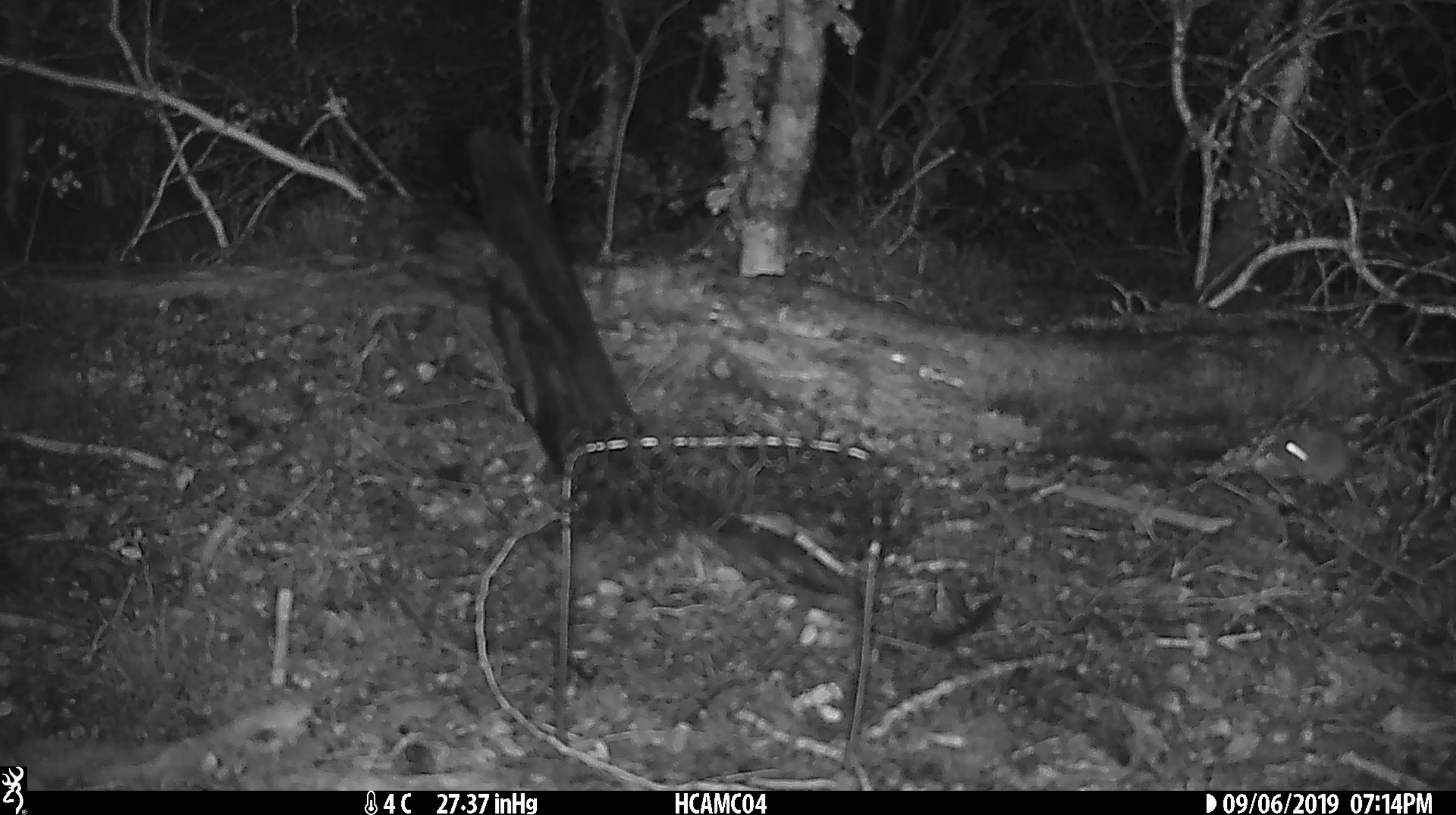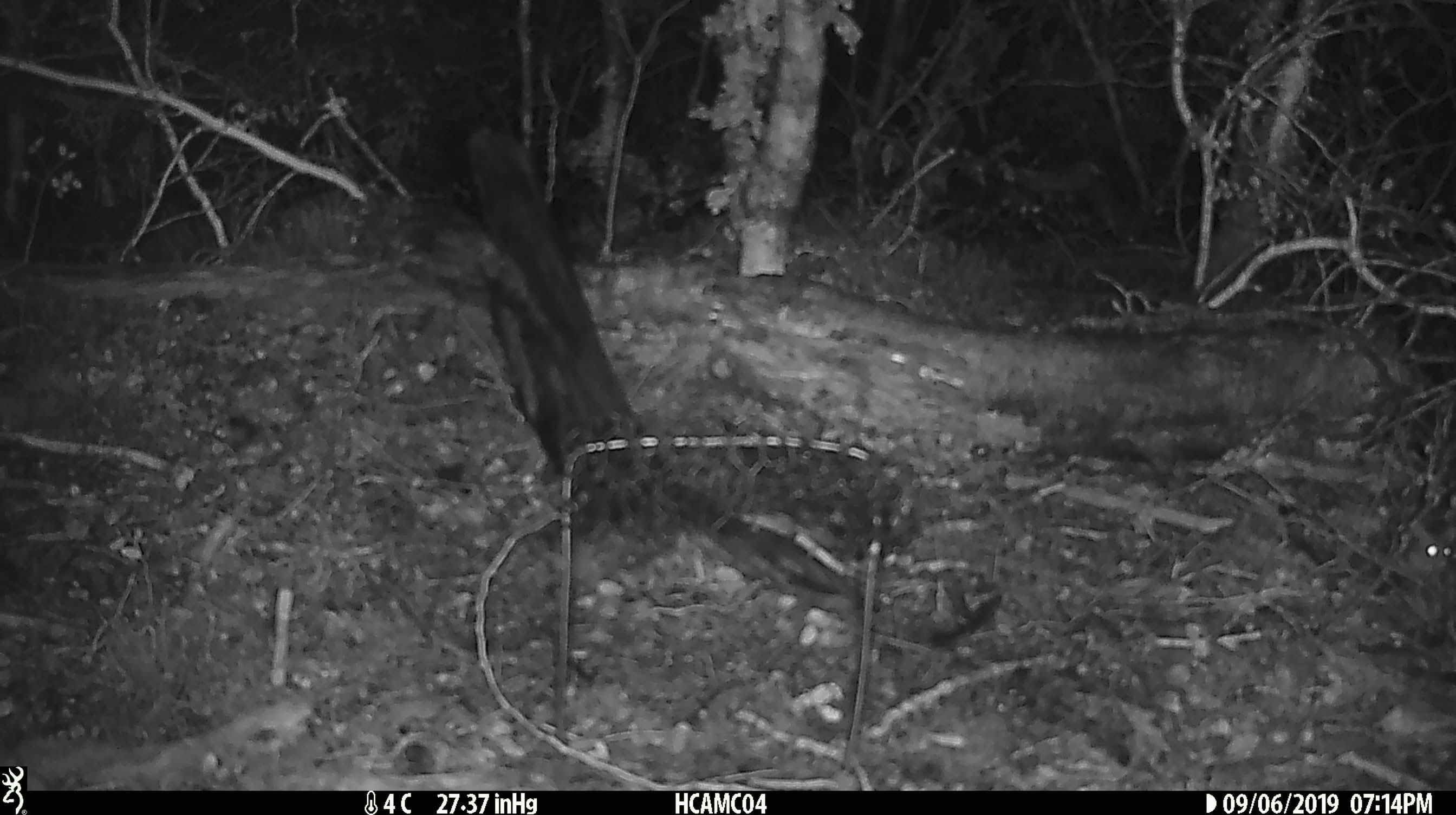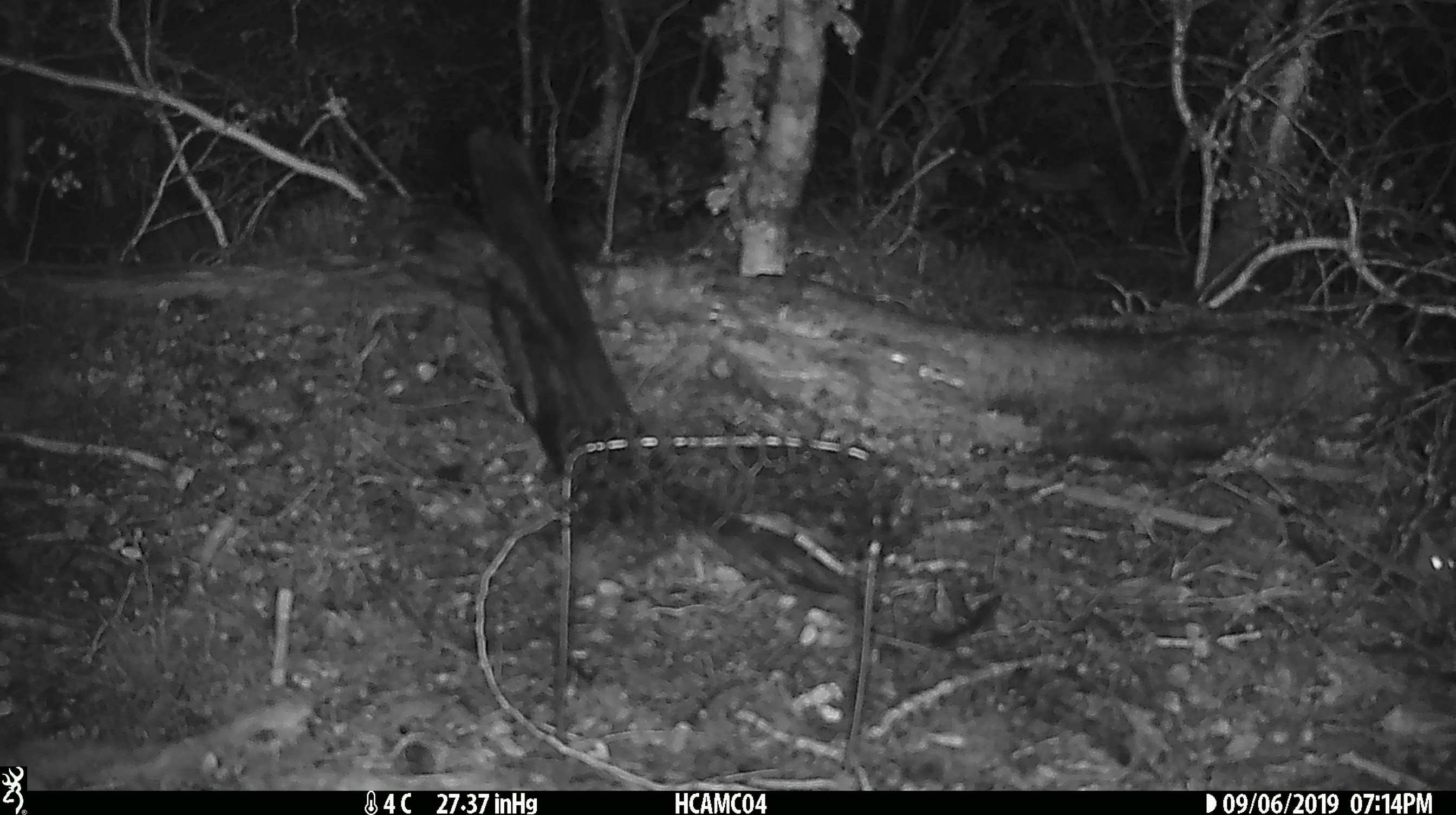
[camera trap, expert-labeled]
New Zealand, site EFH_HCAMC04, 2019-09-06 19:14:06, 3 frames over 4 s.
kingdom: Animalia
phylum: Chordata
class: Mammalia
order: Rodentia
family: Muridae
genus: Mus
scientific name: Mus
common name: mouse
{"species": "mouse (Mus)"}